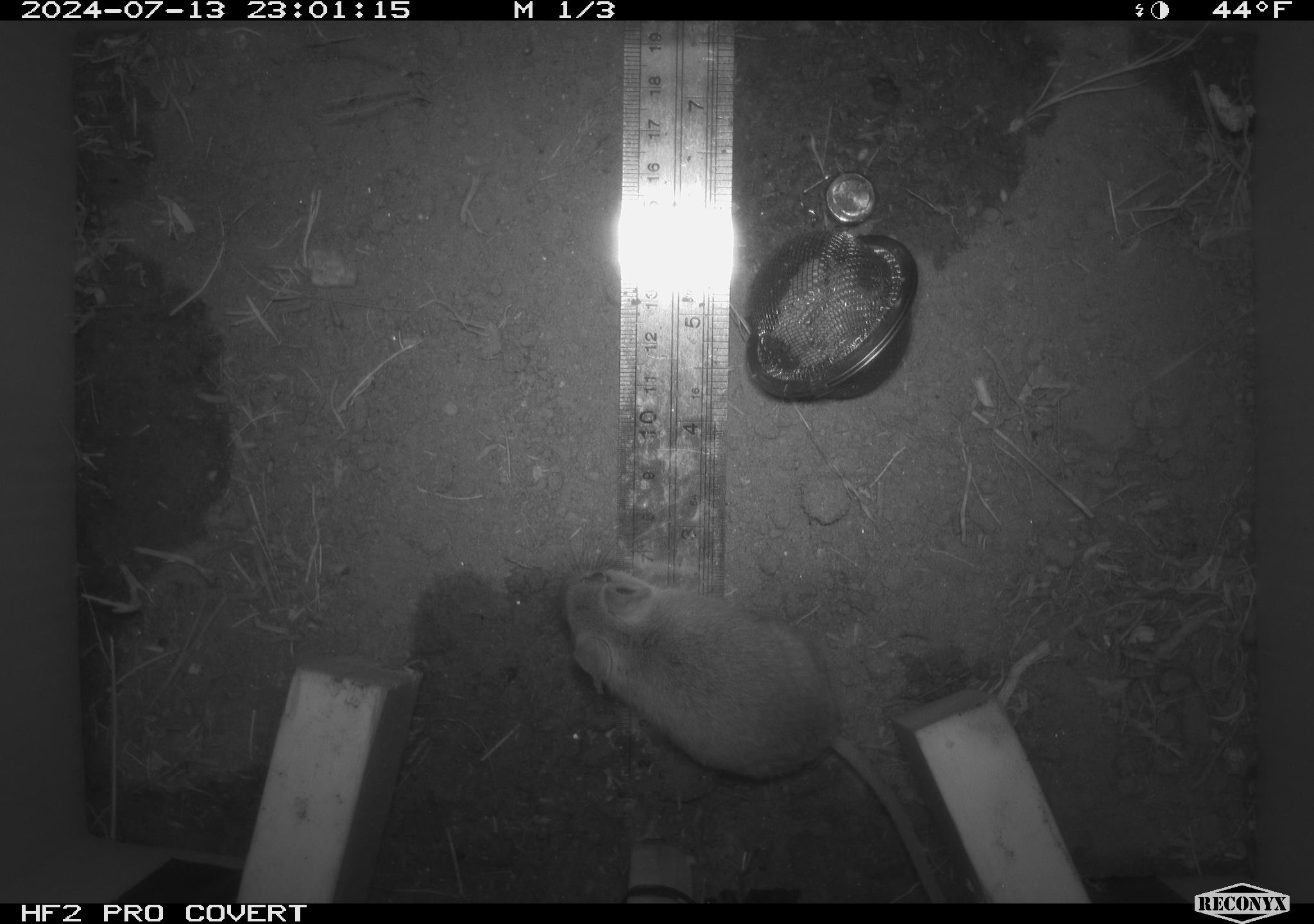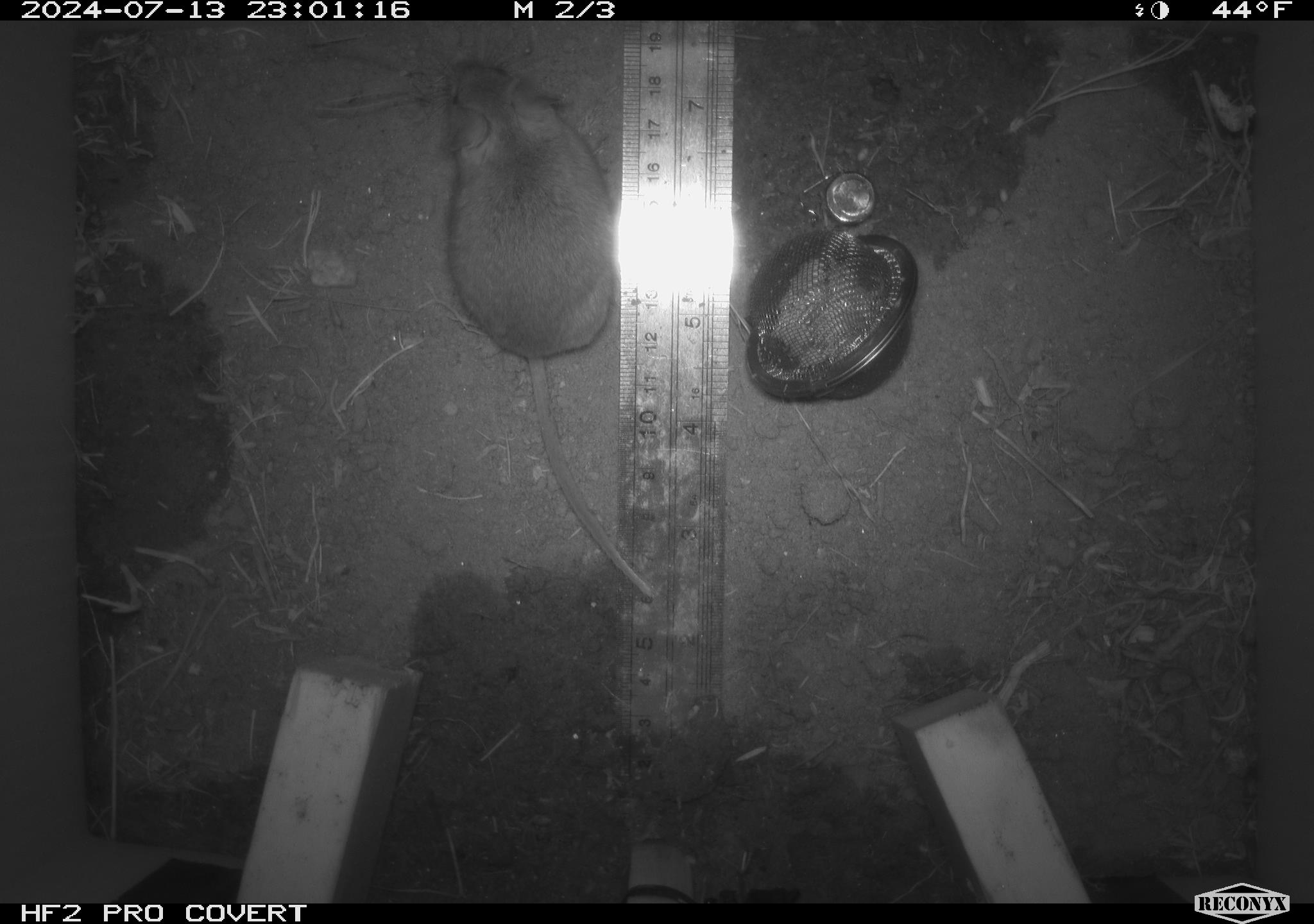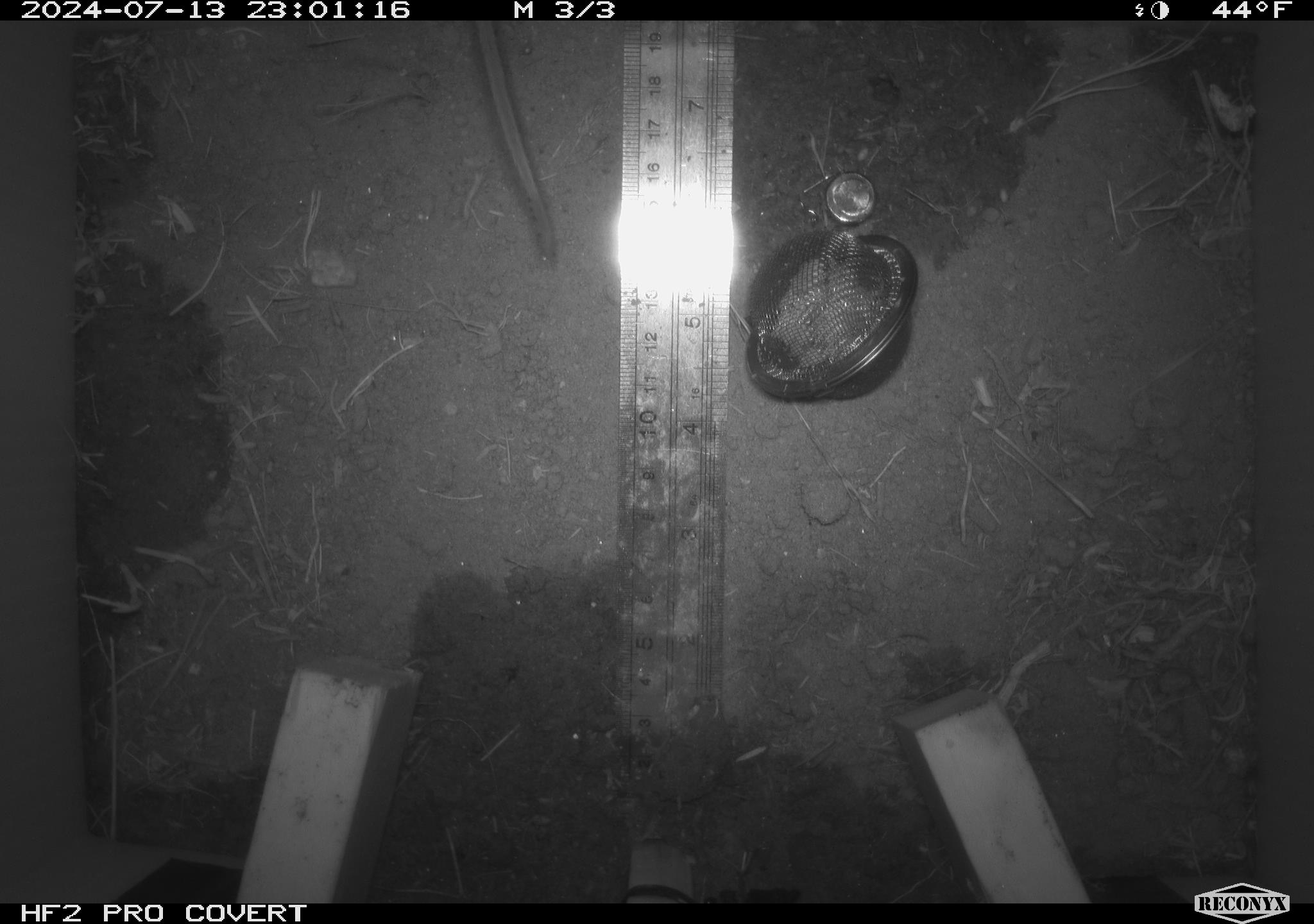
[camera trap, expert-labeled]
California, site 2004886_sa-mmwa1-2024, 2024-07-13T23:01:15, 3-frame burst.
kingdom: Animalia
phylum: Chordata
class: Mammalia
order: Rodentia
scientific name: Rodentia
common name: mouse species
Mouse species (Rodentia).